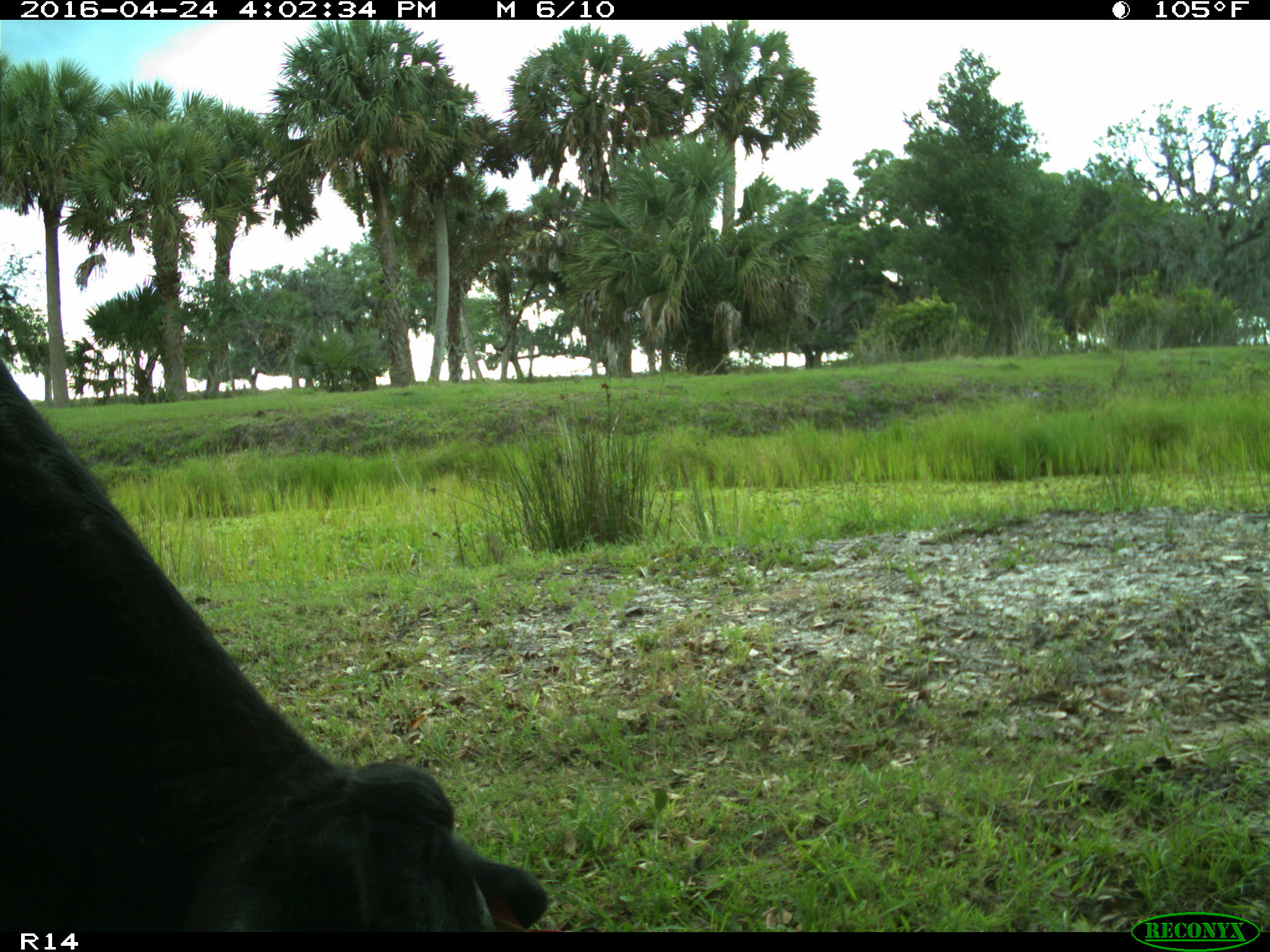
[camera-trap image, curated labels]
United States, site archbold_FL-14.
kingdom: Animalia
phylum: Chordata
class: Mammalia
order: Artiodactyla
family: Bovidae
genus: Bos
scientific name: Bos taurus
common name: domestic cow